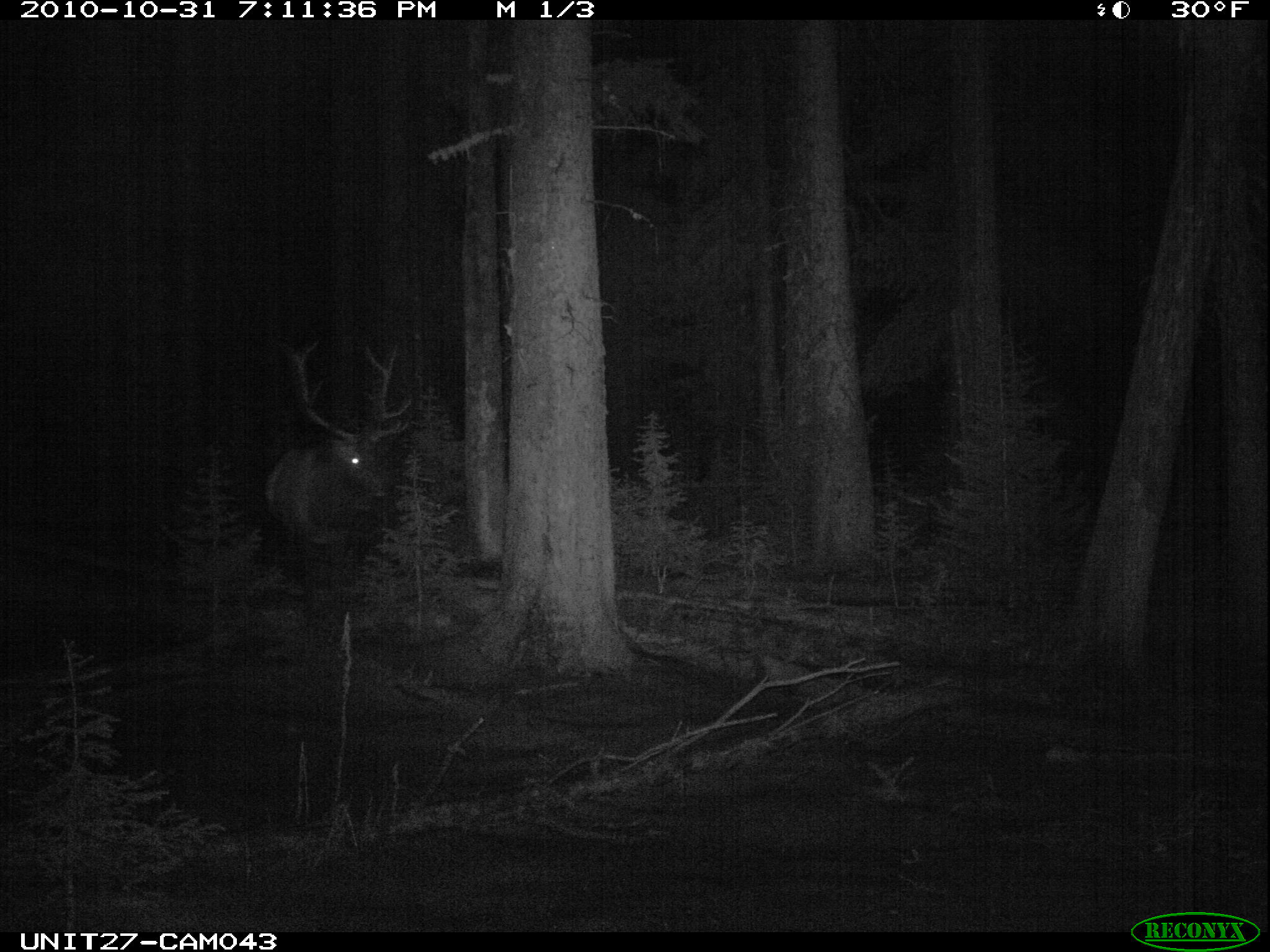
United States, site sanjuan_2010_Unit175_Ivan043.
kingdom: Animalia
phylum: Chordata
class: Mammalia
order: Artiodactyla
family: Cervidae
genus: Cervus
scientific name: Cervus elaphus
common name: red deer